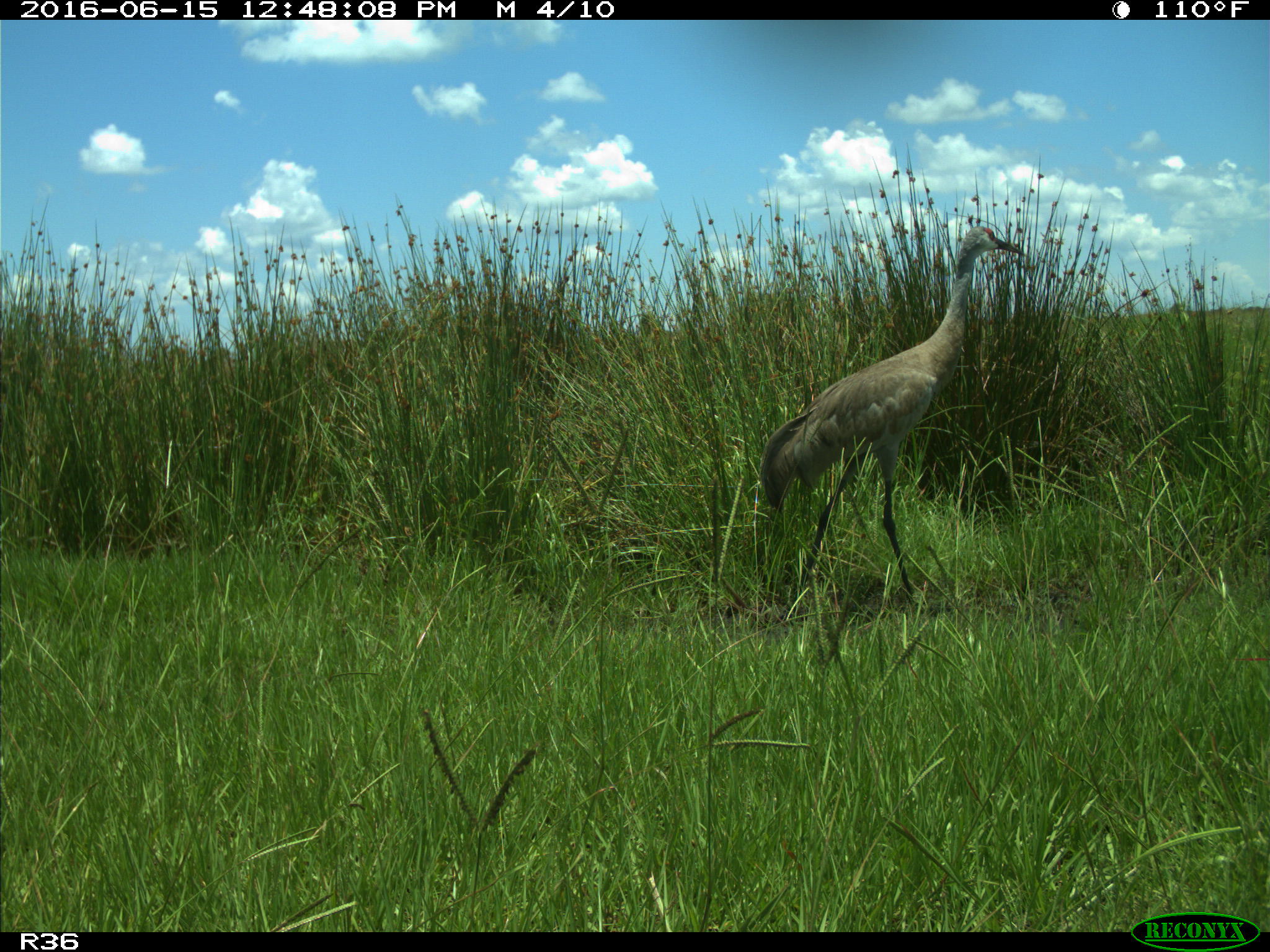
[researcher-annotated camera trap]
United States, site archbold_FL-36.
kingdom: Animalia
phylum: Chordata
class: Aves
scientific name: Aves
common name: birds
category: unidentified bird